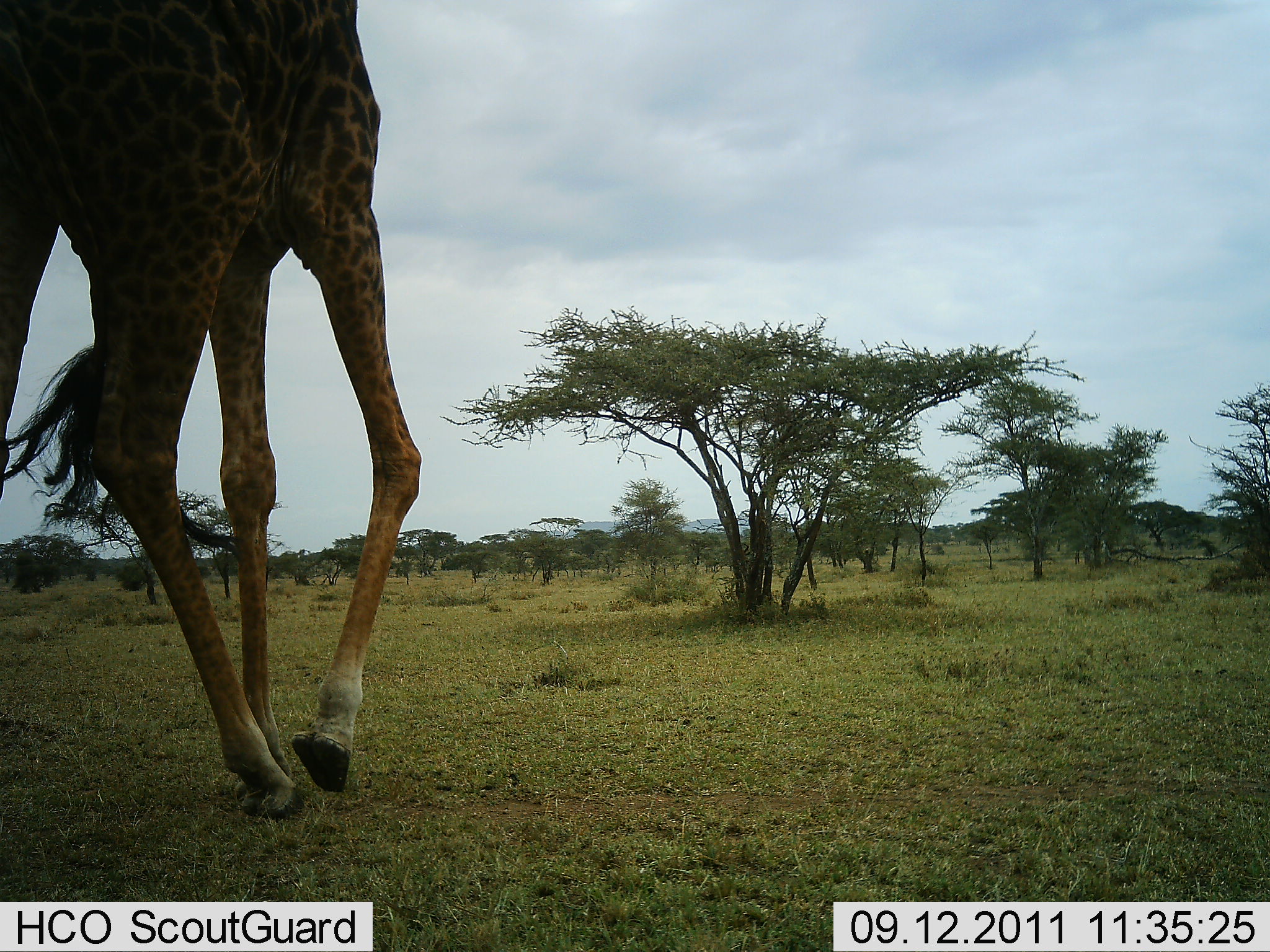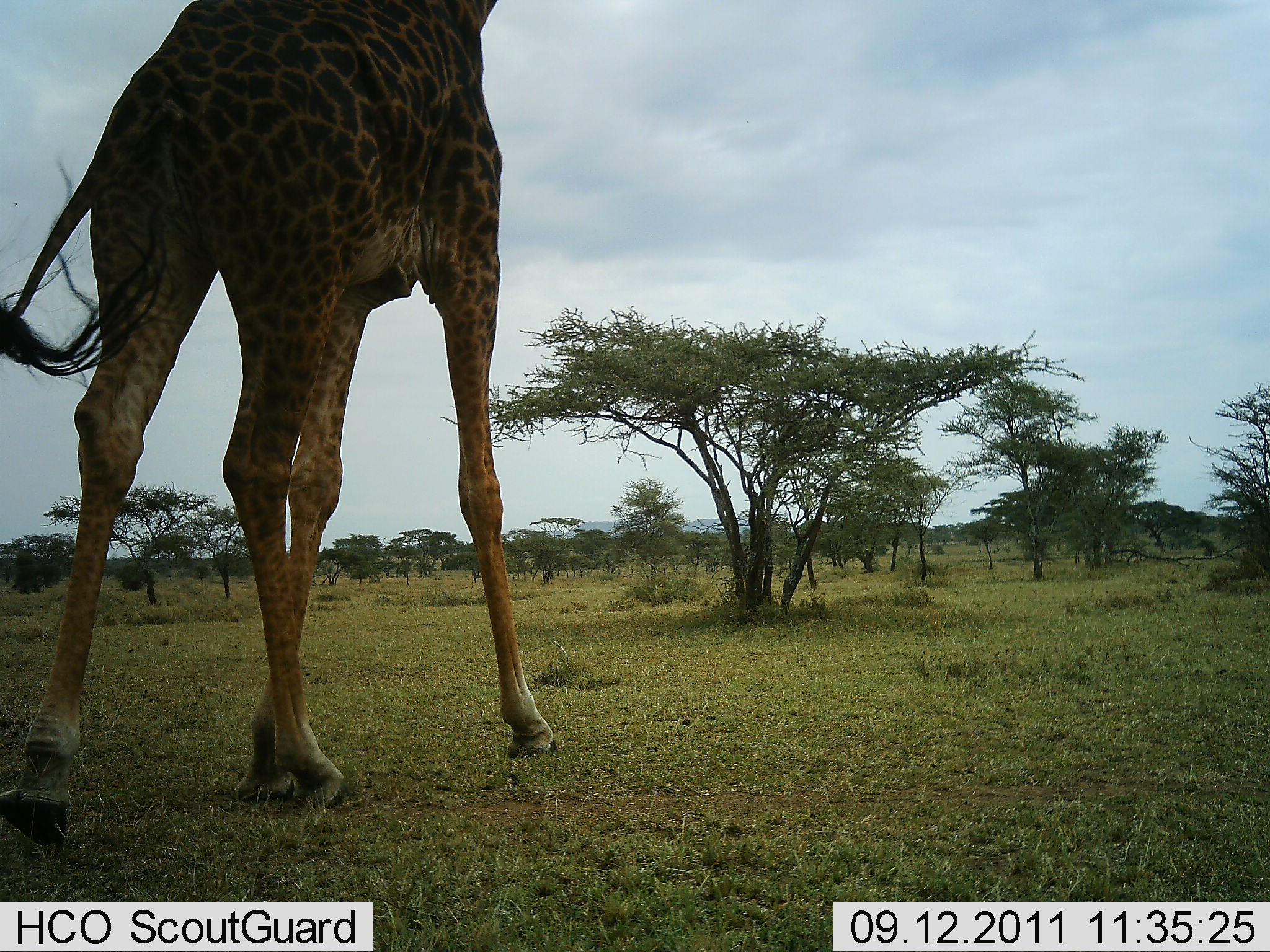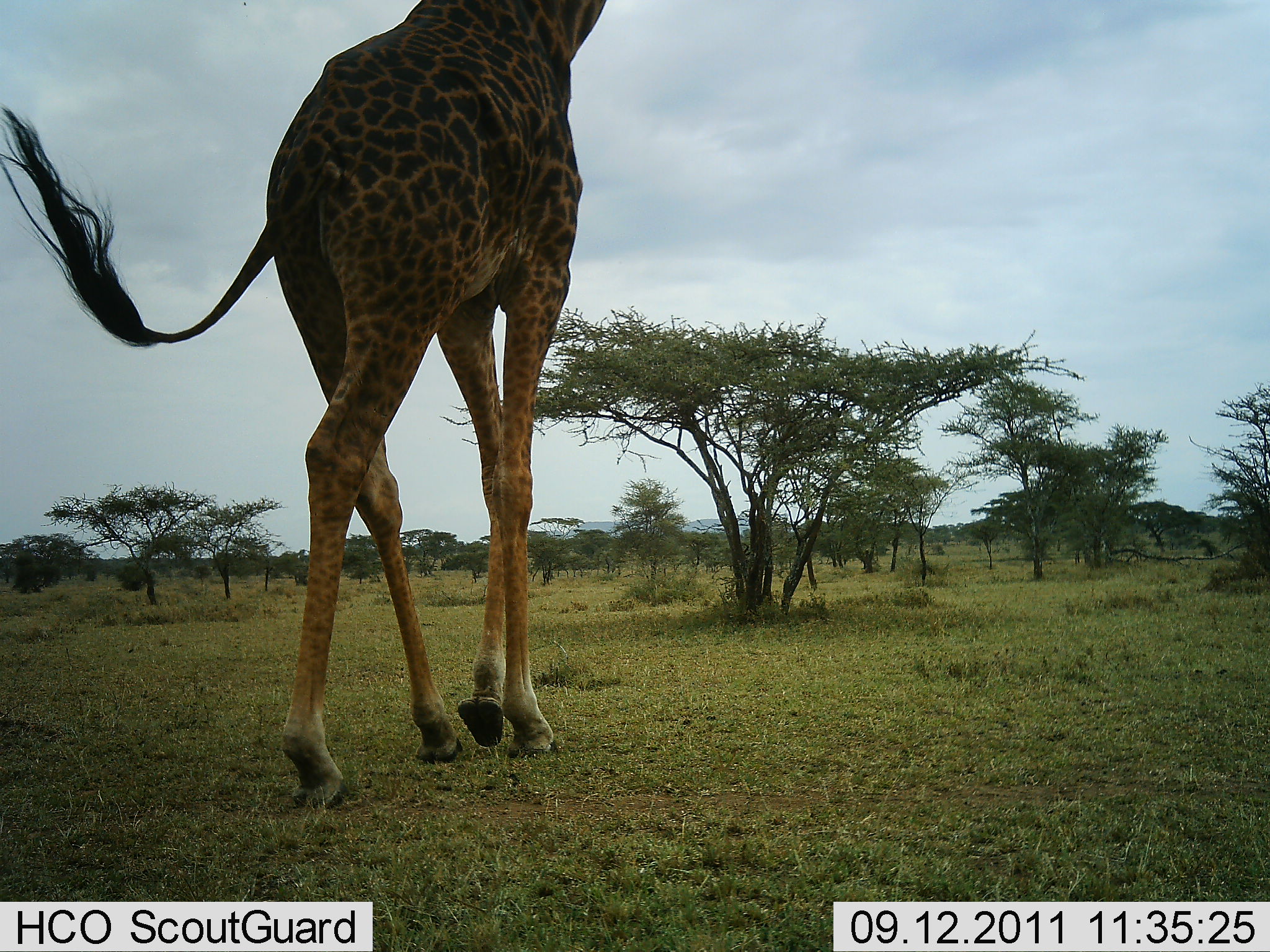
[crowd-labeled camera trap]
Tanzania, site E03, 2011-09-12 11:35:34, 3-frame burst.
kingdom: Animalia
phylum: Chordata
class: Mammalia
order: Artiodactyla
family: Giraffidae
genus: Giraffa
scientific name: Giraffa camelopardalis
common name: giraffe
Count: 1.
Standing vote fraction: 0%.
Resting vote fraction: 0%.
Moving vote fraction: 100%.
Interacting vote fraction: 0%.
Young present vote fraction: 0%.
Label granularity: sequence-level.